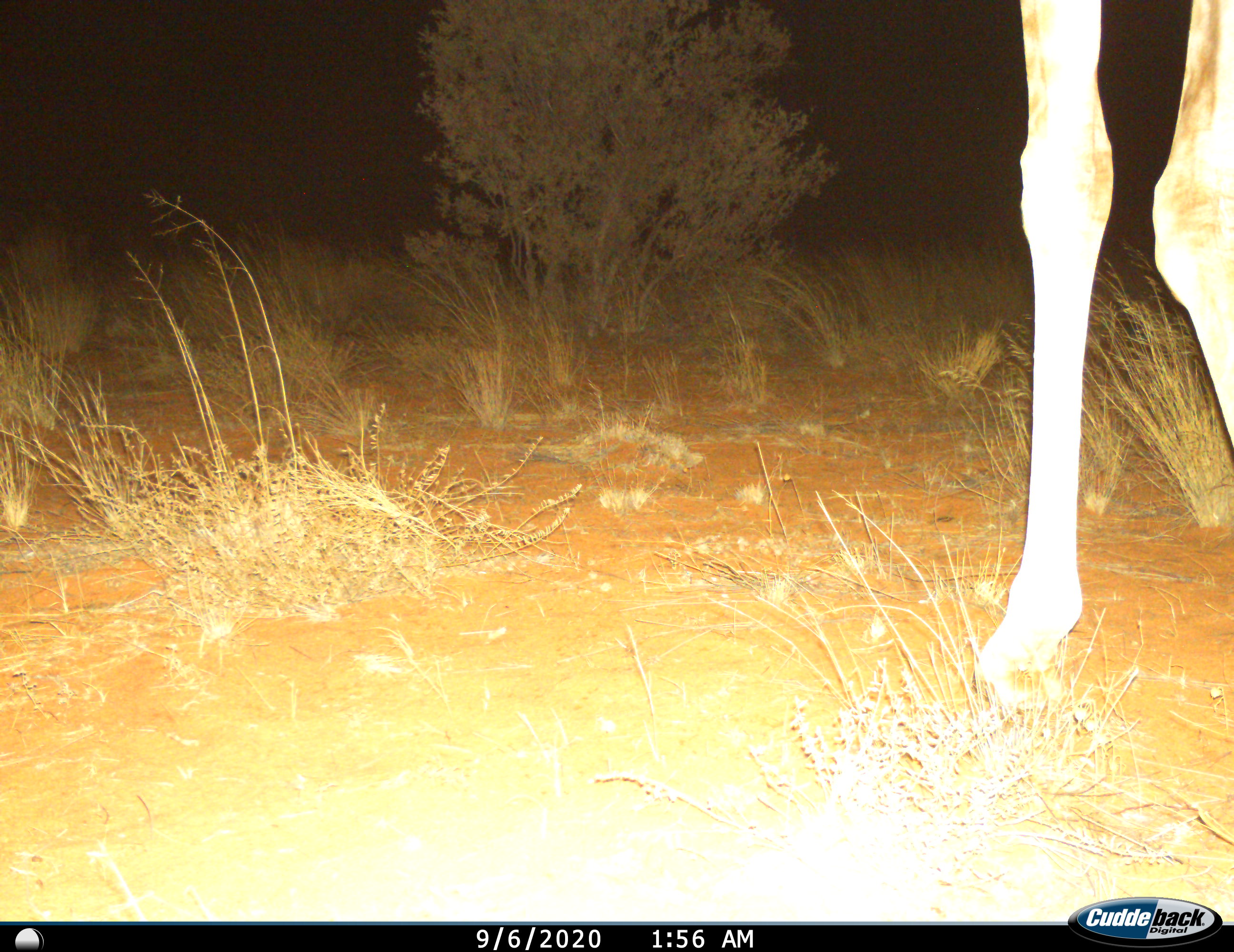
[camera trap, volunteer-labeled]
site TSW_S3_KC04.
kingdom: Animalia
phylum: Chordata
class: Mammalia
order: Artiodactyla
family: Giraffidae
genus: Giraffa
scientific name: Giraffa camelopardalis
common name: giraffe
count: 1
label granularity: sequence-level